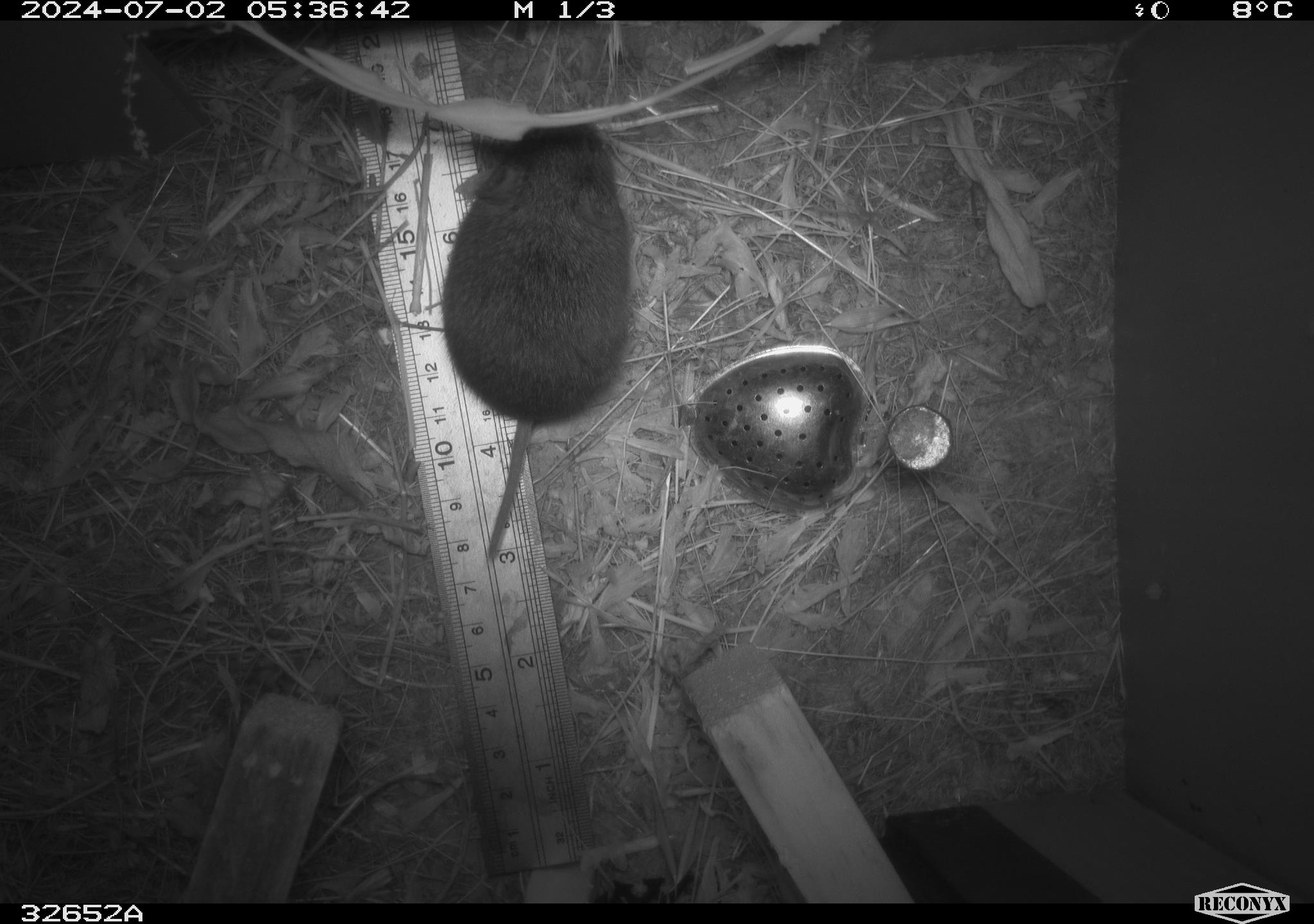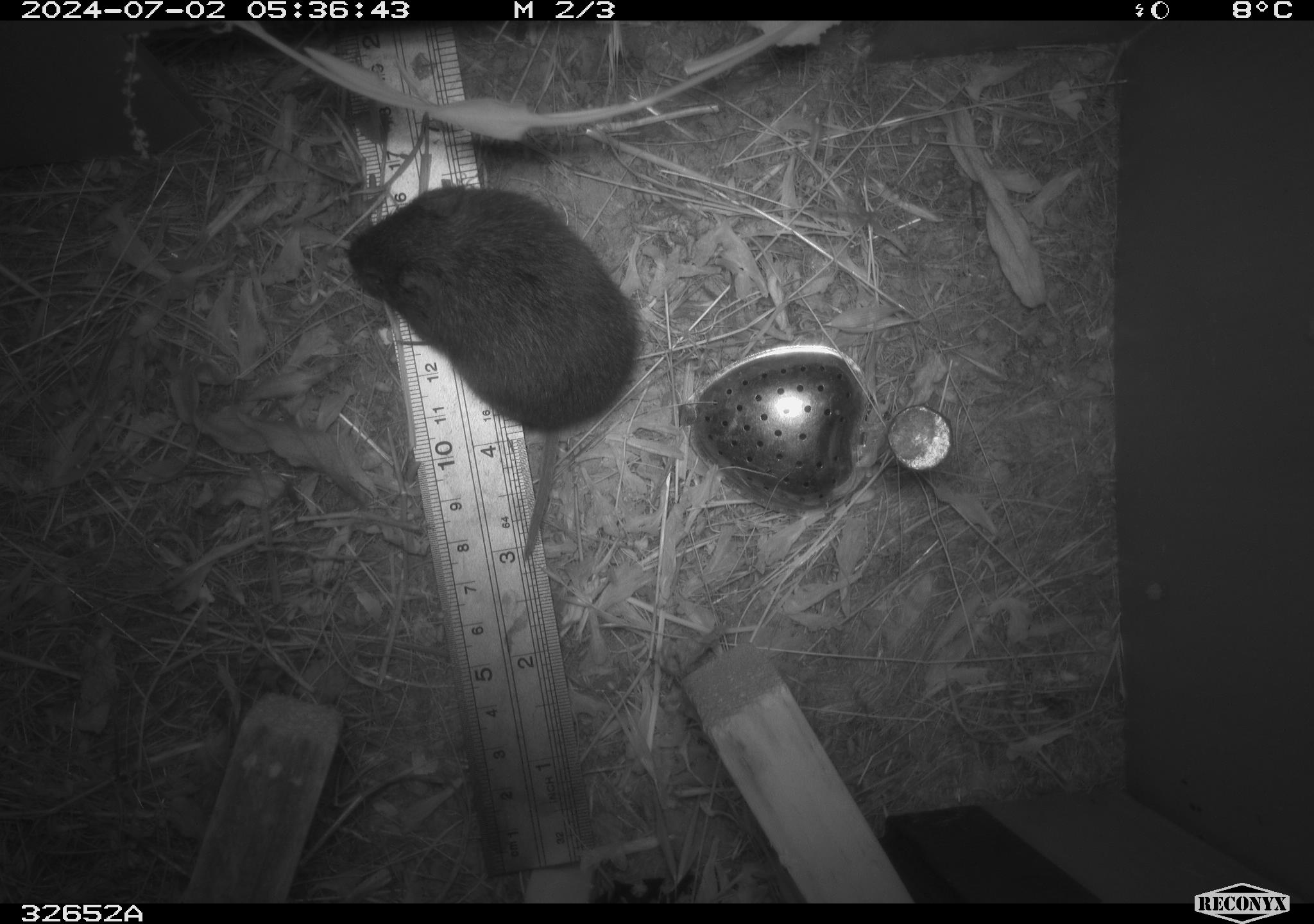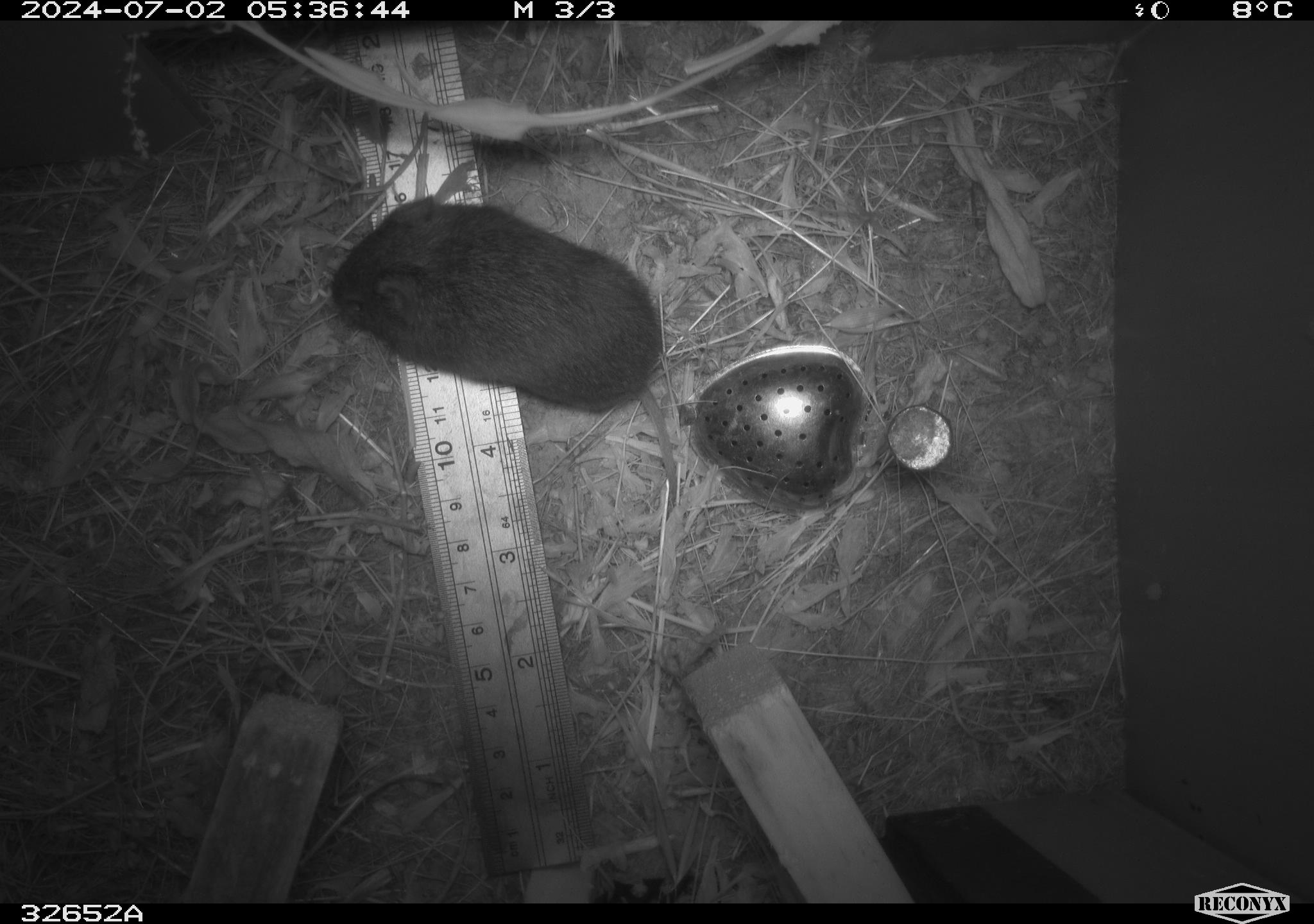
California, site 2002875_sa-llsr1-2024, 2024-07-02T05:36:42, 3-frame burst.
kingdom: Animalia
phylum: Chordata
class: Mammalia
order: Rodentia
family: Cricetidae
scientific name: Arvicolinae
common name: voles, lemmings, and muskrats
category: arvicolinae subfamily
Arvicolinae subfamily (voles, lemmings, and muskrats) (Arvicolinae).